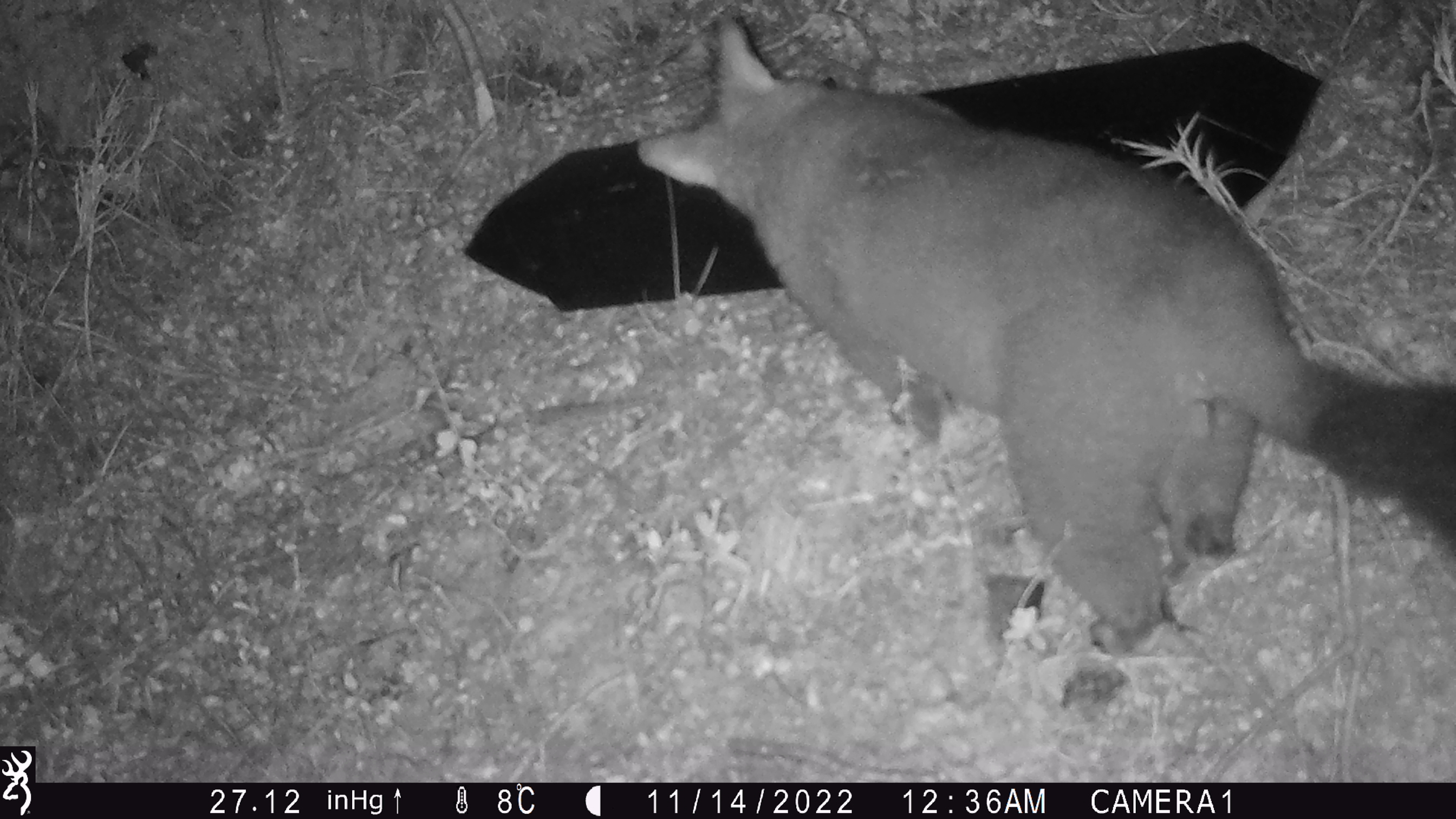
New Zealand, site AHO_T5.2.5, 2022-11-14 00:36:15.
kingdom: Animalia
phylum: Chordata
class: Mammalia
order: Diprotodontia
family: Phalangeridae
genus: Trichosurus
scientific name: Trichosurus vulpecula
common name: common brushtail possum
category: possum